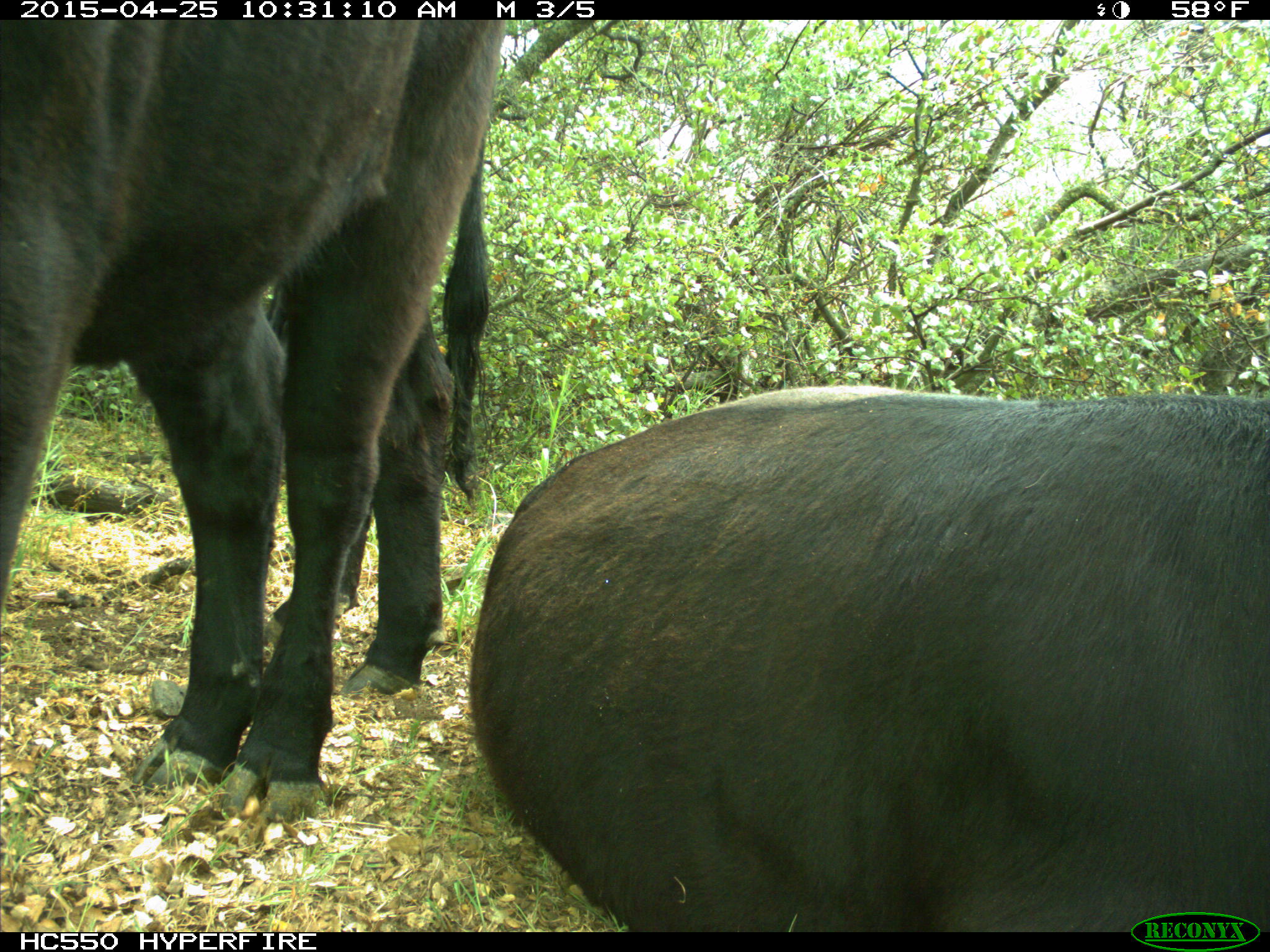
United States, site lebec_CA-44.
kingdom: Animalia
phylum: Chordata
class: Mammalia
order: Artiodactyla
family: Suidae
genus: Sus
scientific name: Sus scrofa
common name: wild boar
Sus scrofa (wild boar).